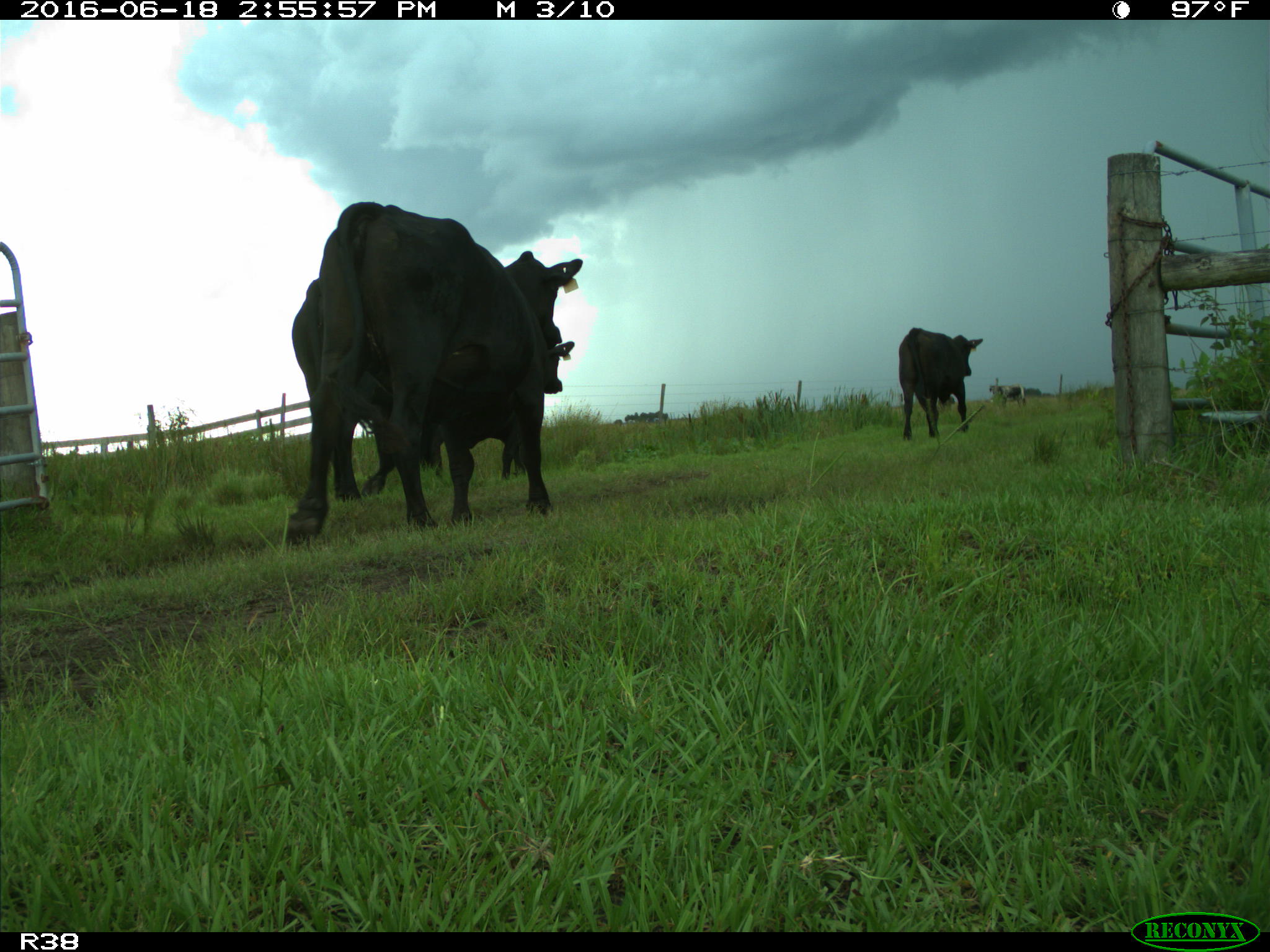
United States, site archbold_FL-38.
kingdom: Animalia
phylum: Chordata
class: Mammalia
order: Artiodactyla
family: Bovidae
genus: Bos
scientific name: Bos taurus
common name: domestic cow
Bos taurus (domestic cow).